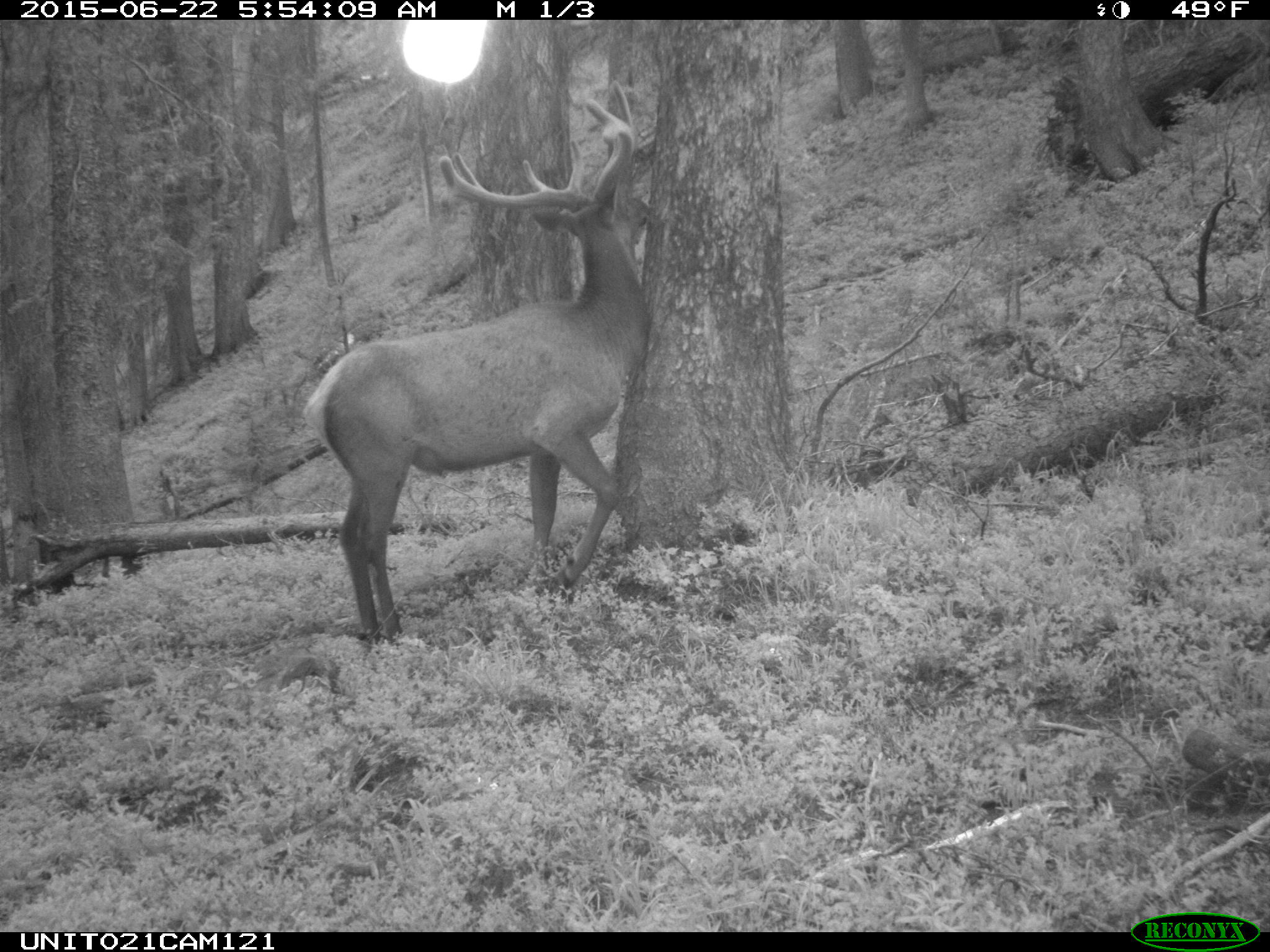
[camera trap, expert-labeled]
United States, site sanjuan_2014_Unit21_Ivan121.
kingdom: Animalia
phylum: Chordata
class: Mammalia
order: Artiodactyla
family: Cervidae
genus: Cervus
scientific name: Cervus elaphus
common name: red deer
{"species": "Cervus elaphus (red deer)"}